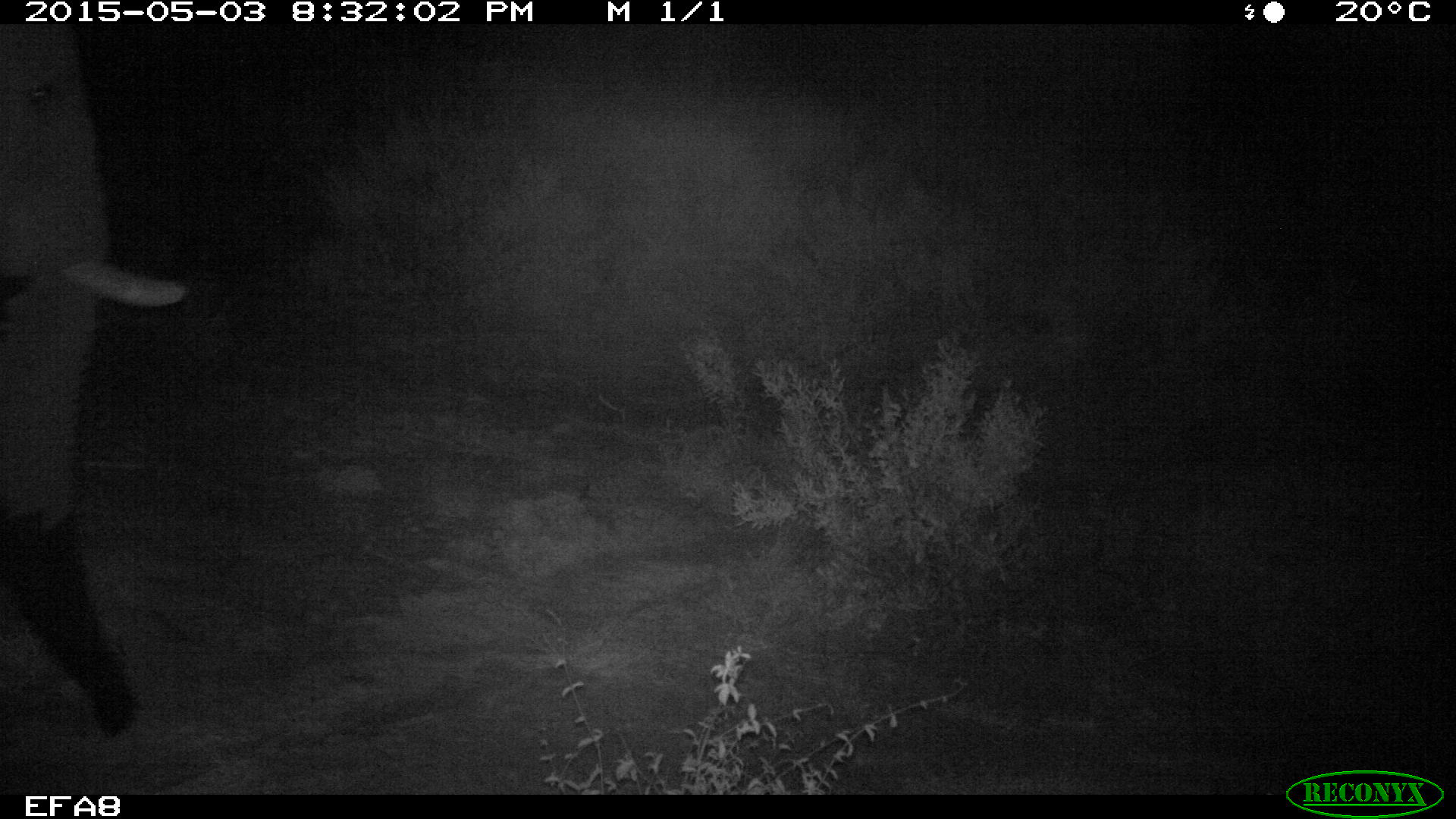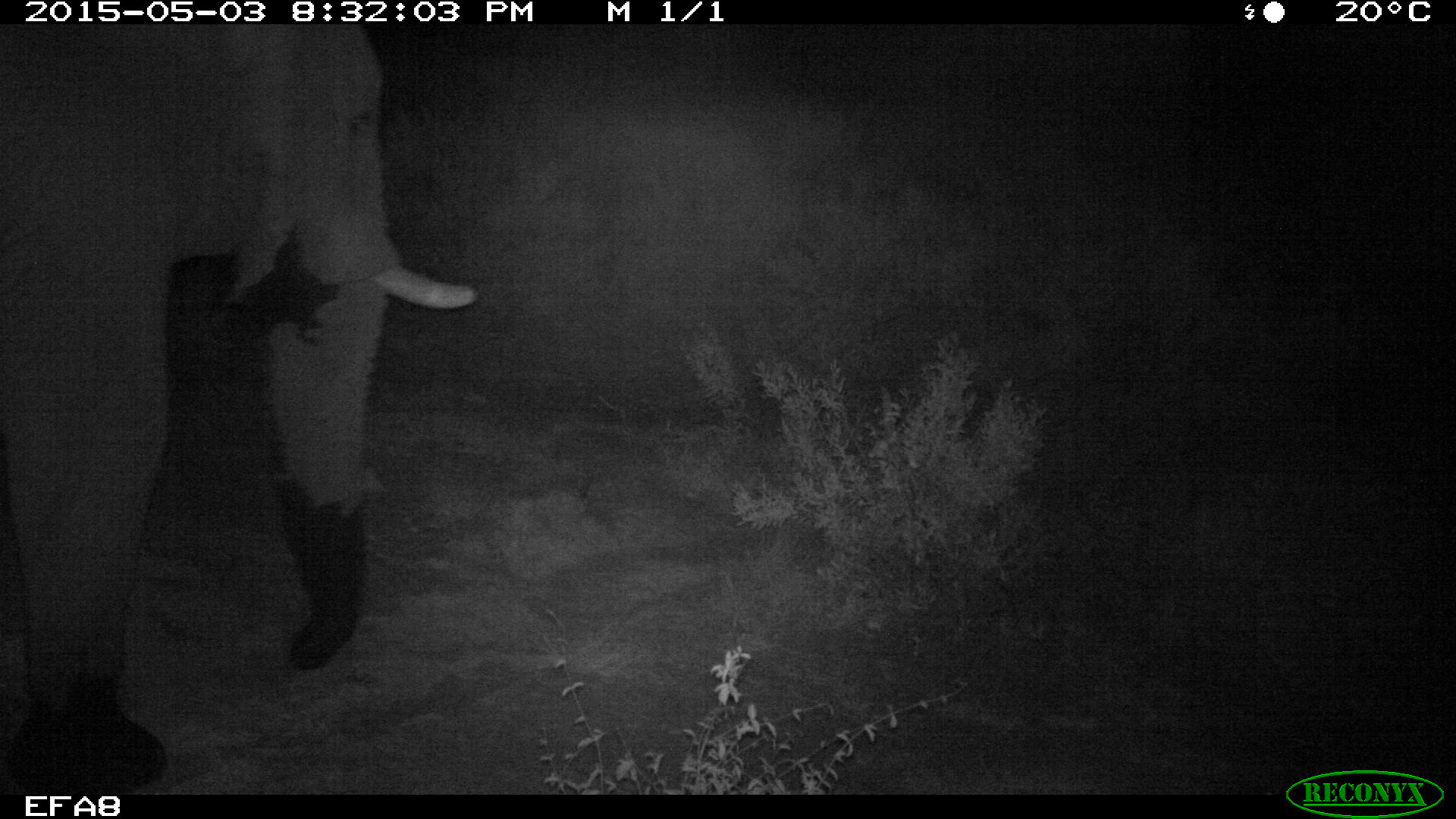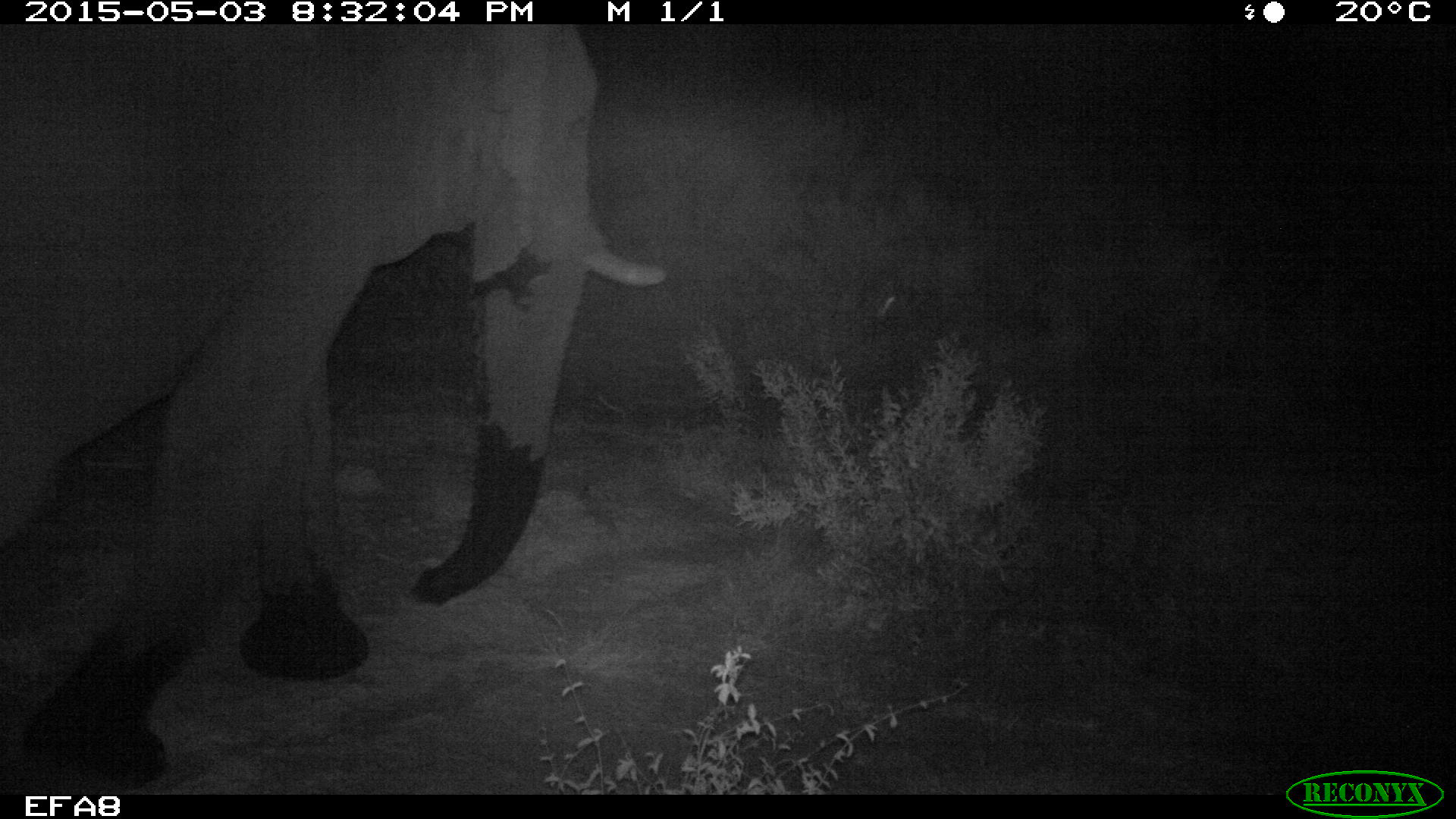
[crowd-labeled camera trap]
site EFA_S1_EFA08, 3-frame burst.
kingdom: Animalia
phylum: Chordata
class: Mammalia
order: Proboscidea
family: Elephantidae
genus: Loxodonta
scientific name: Loxodonta africana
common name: african bush elephant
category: elephant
Elephant (african bush elephant) (Loxodonta africana), count 1. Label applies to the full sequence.